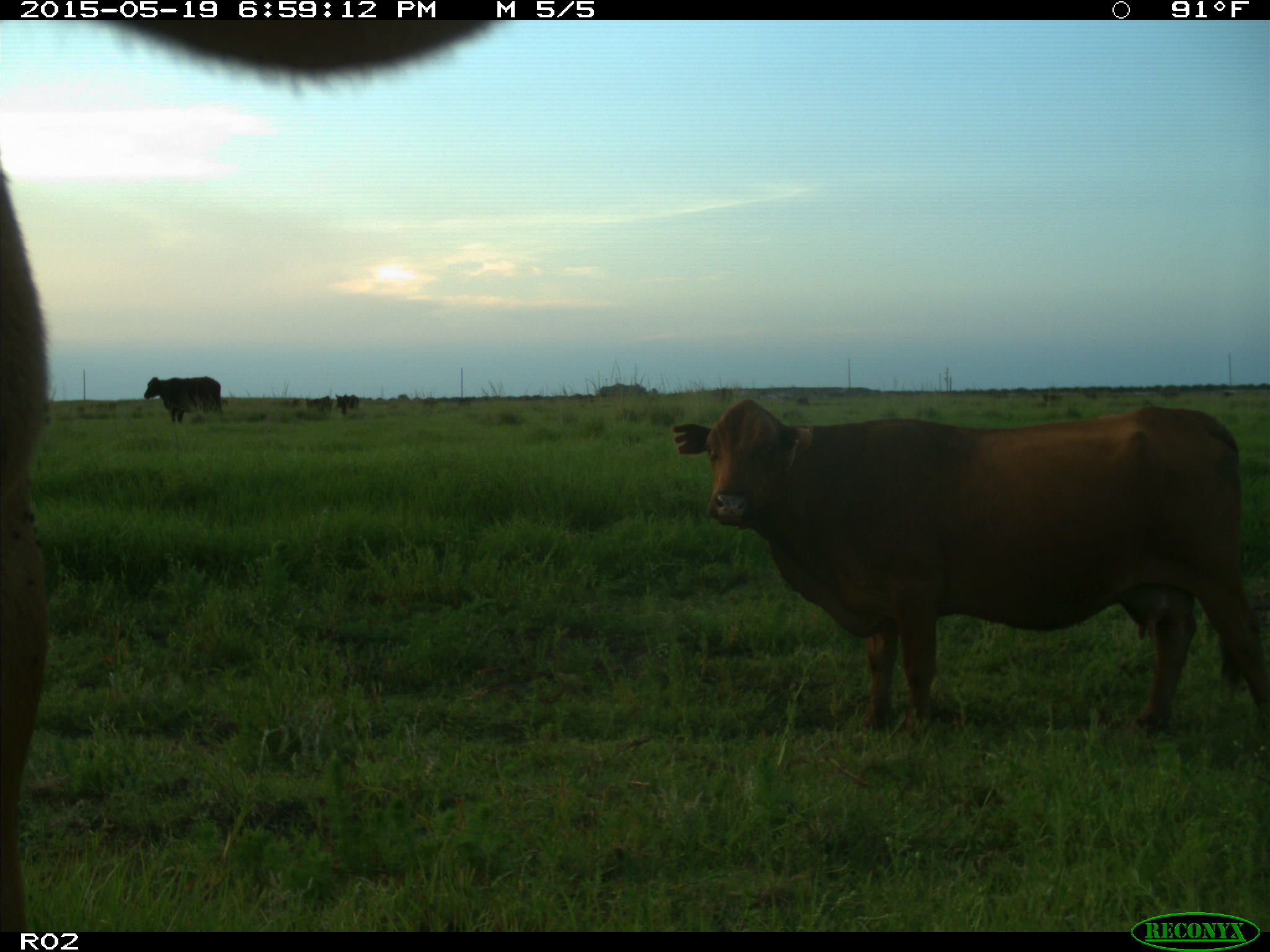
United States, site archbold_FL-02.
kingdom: Animalia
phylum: Chordata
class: Mammalia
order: Artiodactyla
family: Bovidae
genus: Bos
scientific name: Bos taurus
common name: domestic cow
Bos taurus (domestic cow).